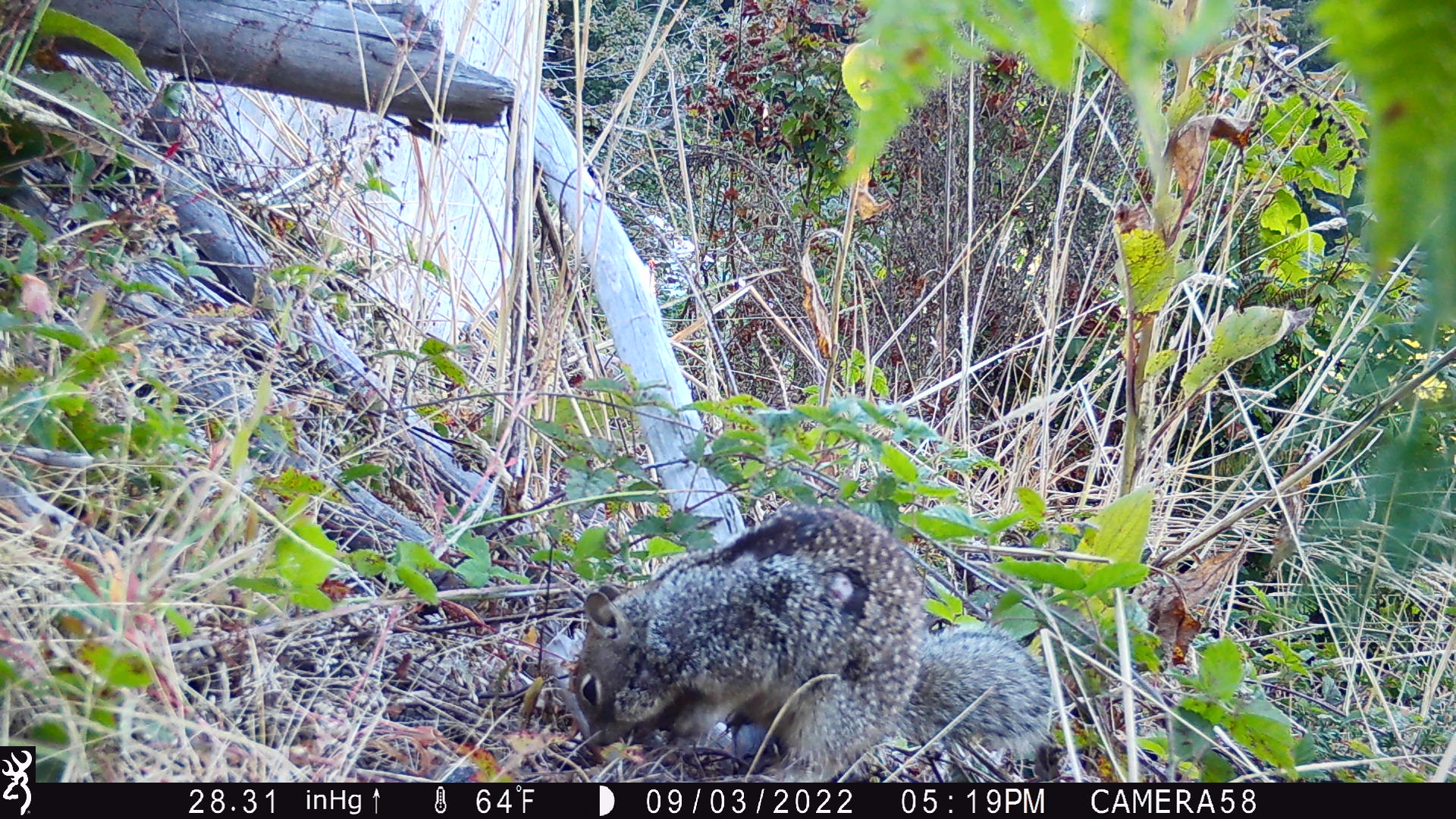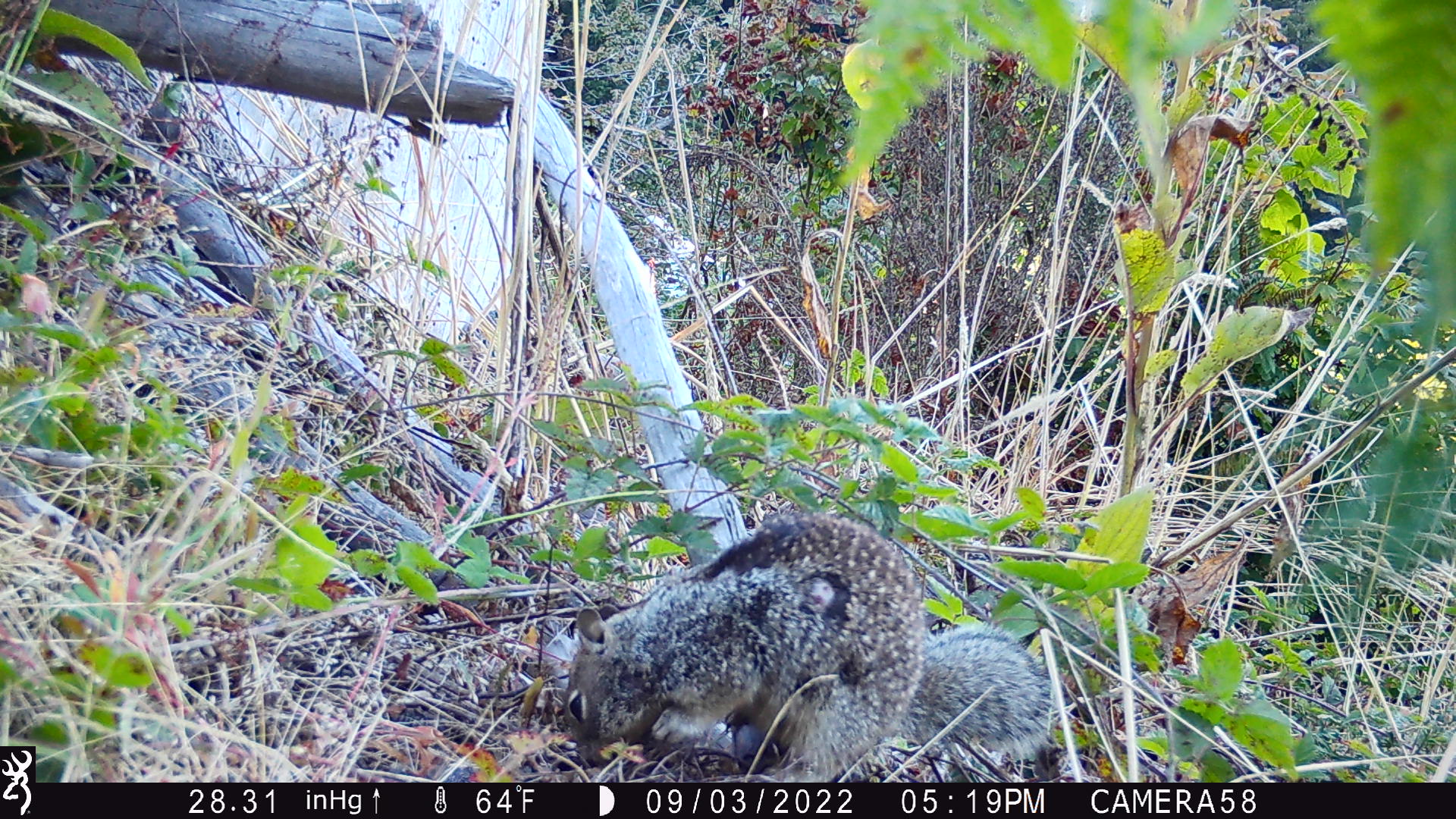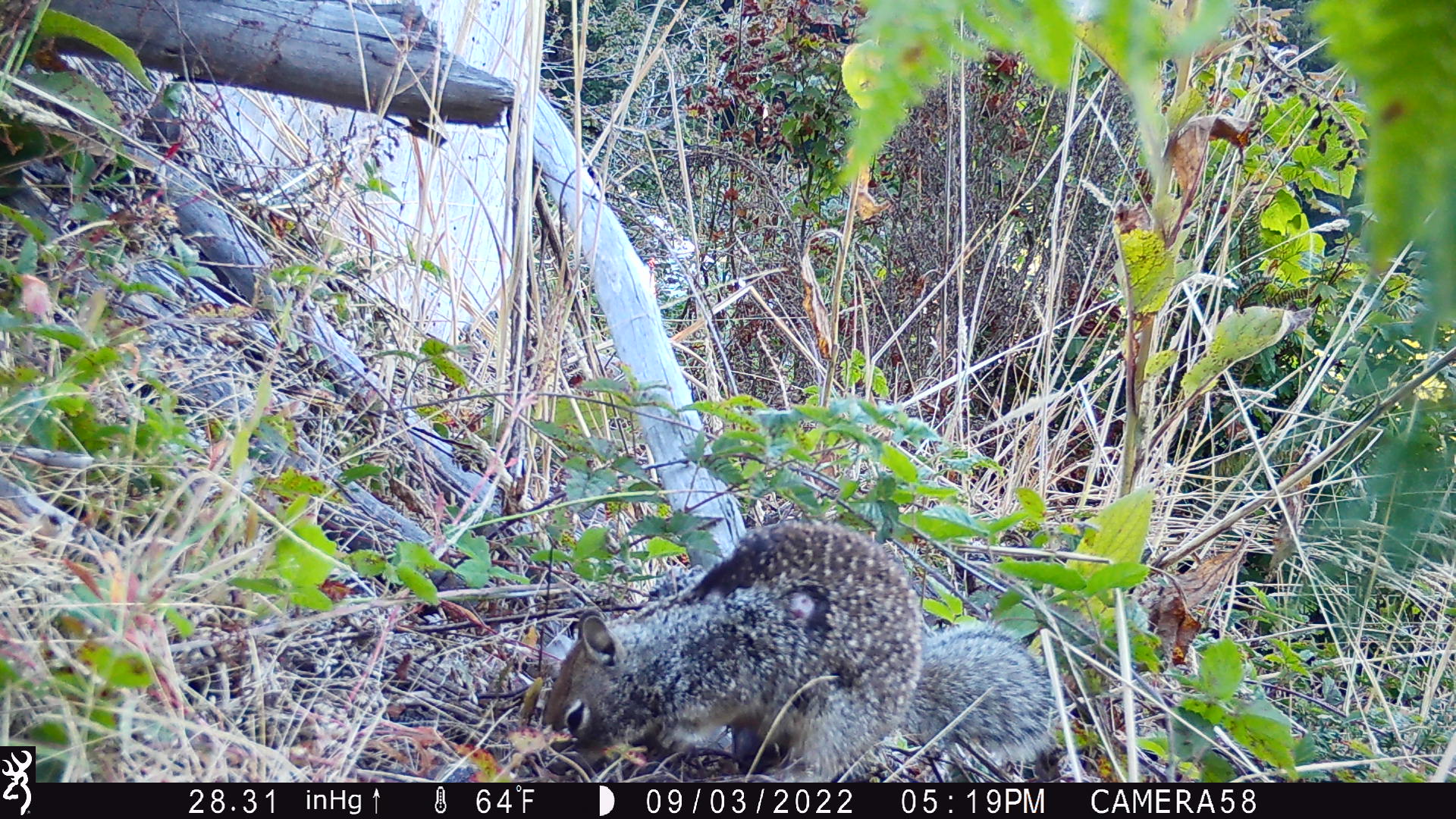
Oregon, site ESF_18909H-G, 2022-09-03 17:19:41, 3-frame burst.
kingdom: Animalia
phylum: Chordata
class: Mammalia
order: Rodentia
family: Sciuridae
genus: Otospermophilus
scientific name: Otospermophilus beecheyi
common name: california ground squirrel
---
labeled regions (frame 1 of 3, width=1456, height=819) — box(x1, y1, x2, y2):
california ground squirrel: box(550, 495, 1070, 775)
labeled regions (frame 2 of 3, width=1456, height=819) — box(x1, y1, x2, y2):
california ground squirrel: box(550, 496, 1065, 777)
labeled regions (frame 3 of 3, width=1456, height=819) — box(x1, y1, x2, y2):
california ground squirrel: box(531, 500, 1074, 773)